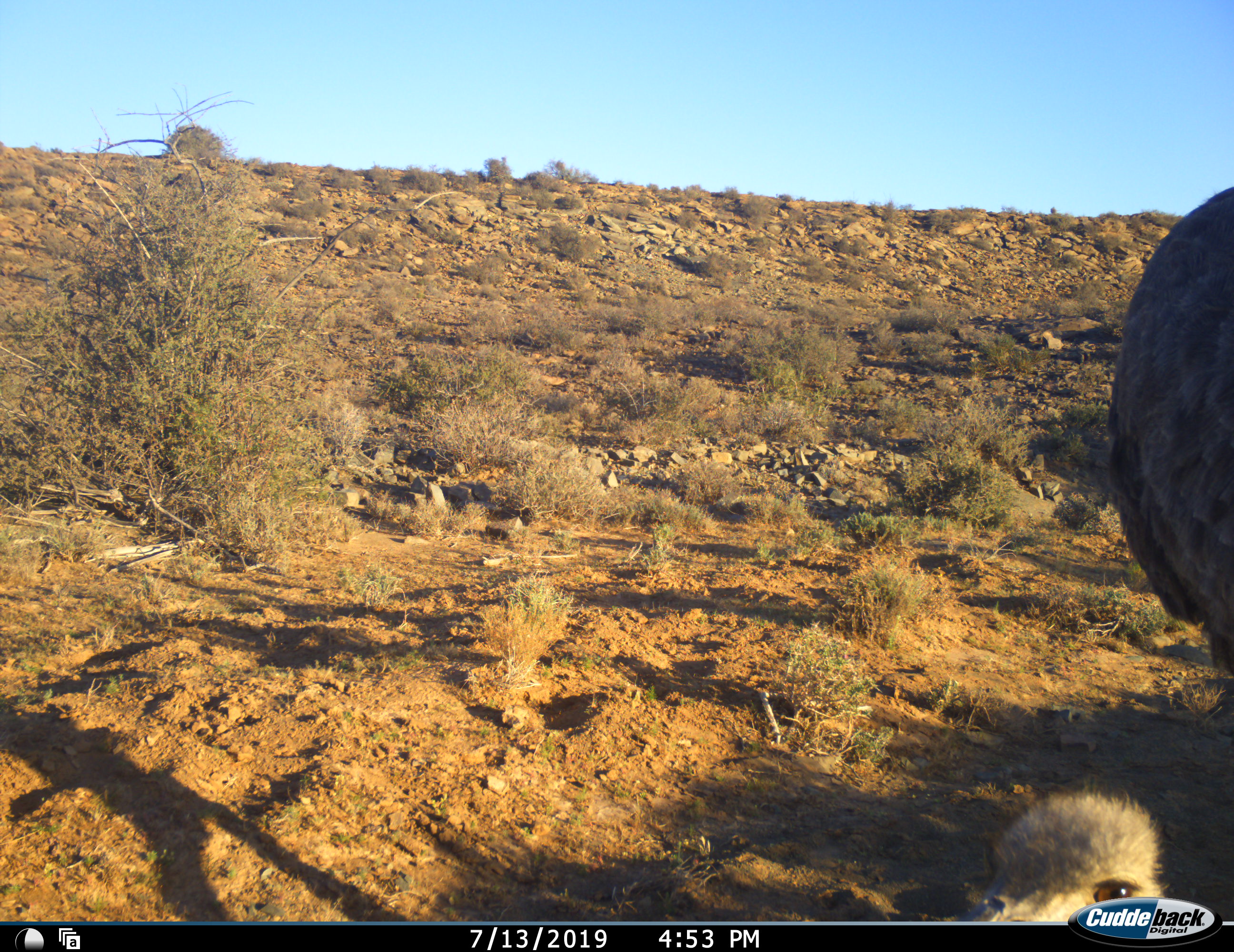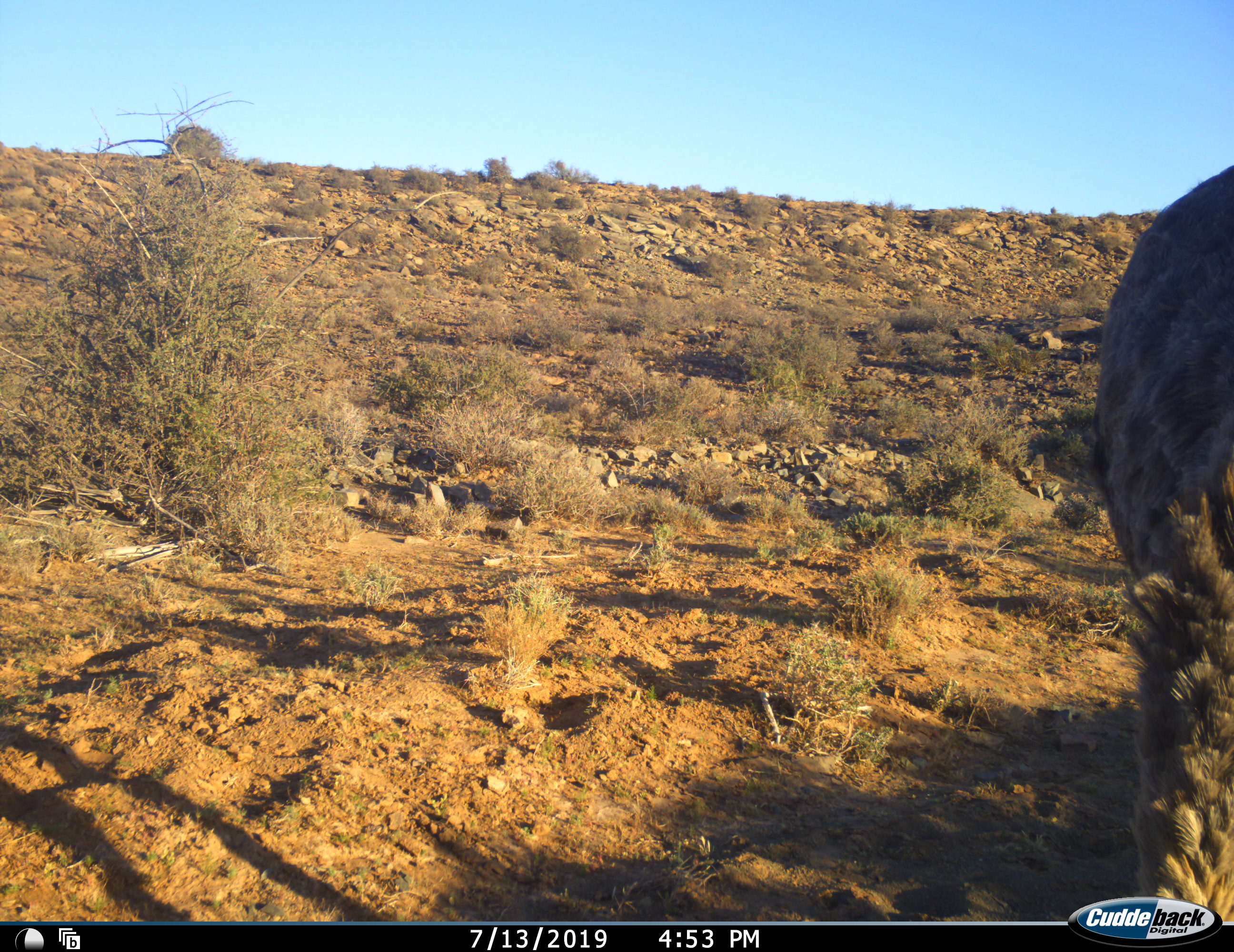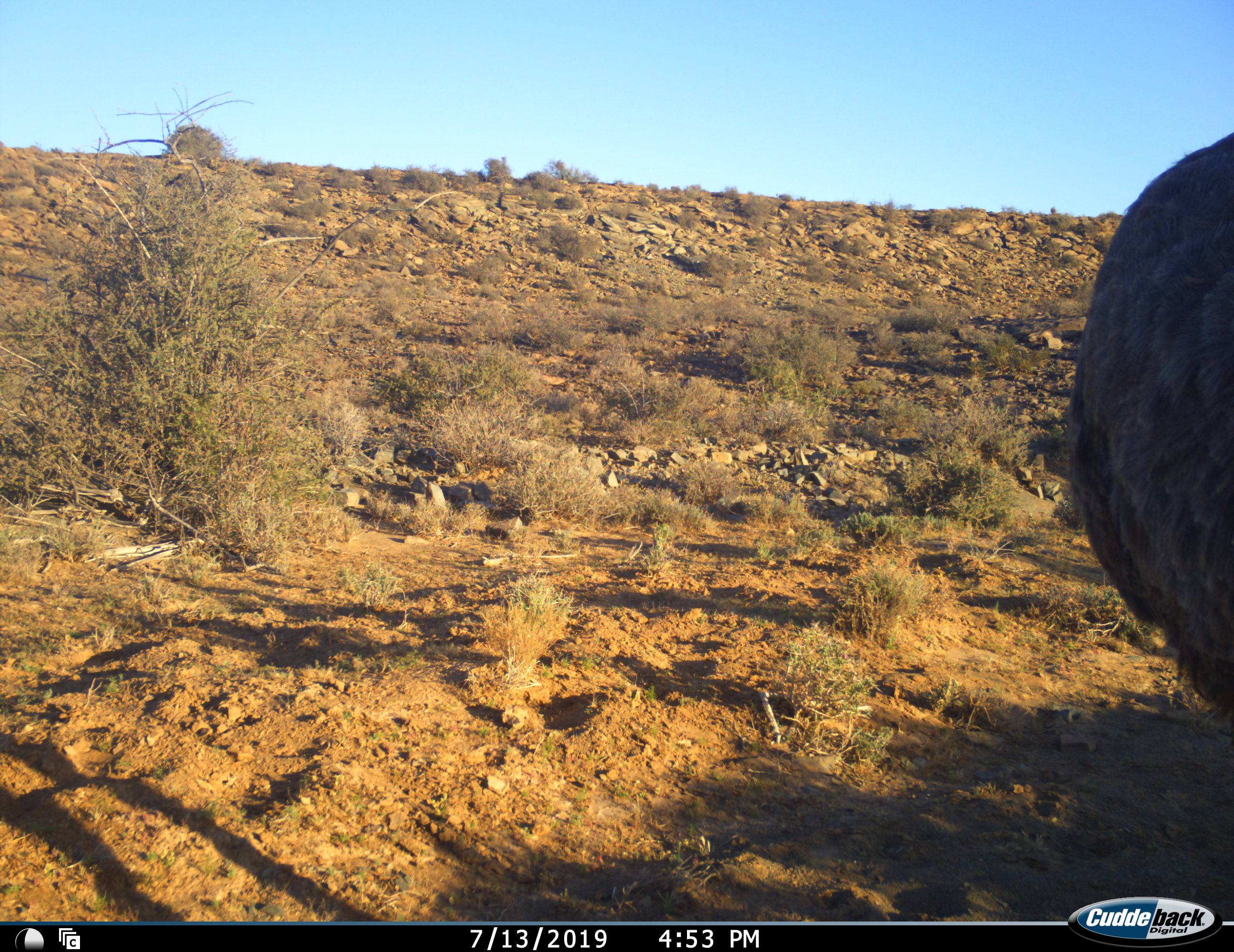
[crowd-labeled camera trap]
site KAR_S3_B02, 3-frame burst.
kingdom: Animalia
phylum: Chordata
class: Aves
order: Struthioniformes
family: Struthionidae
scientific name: Struthionidae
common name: ostrich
Ostrich (Struthionidae), count 1. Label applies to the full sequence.